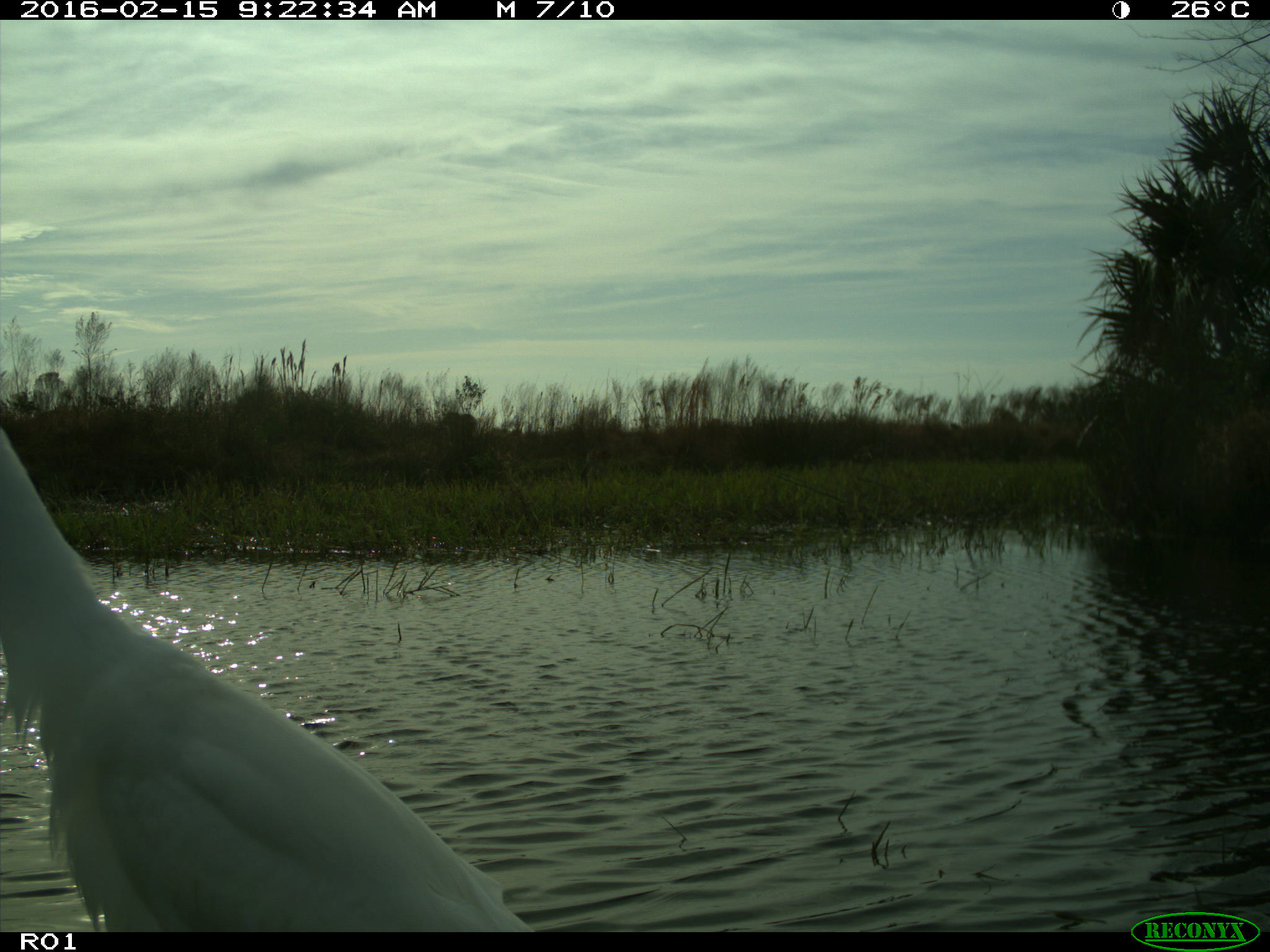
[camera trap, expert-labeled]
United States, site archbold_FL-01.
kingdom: Animalia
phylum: Chordata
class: Aves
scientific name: Aves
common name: birds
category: unidentified bird